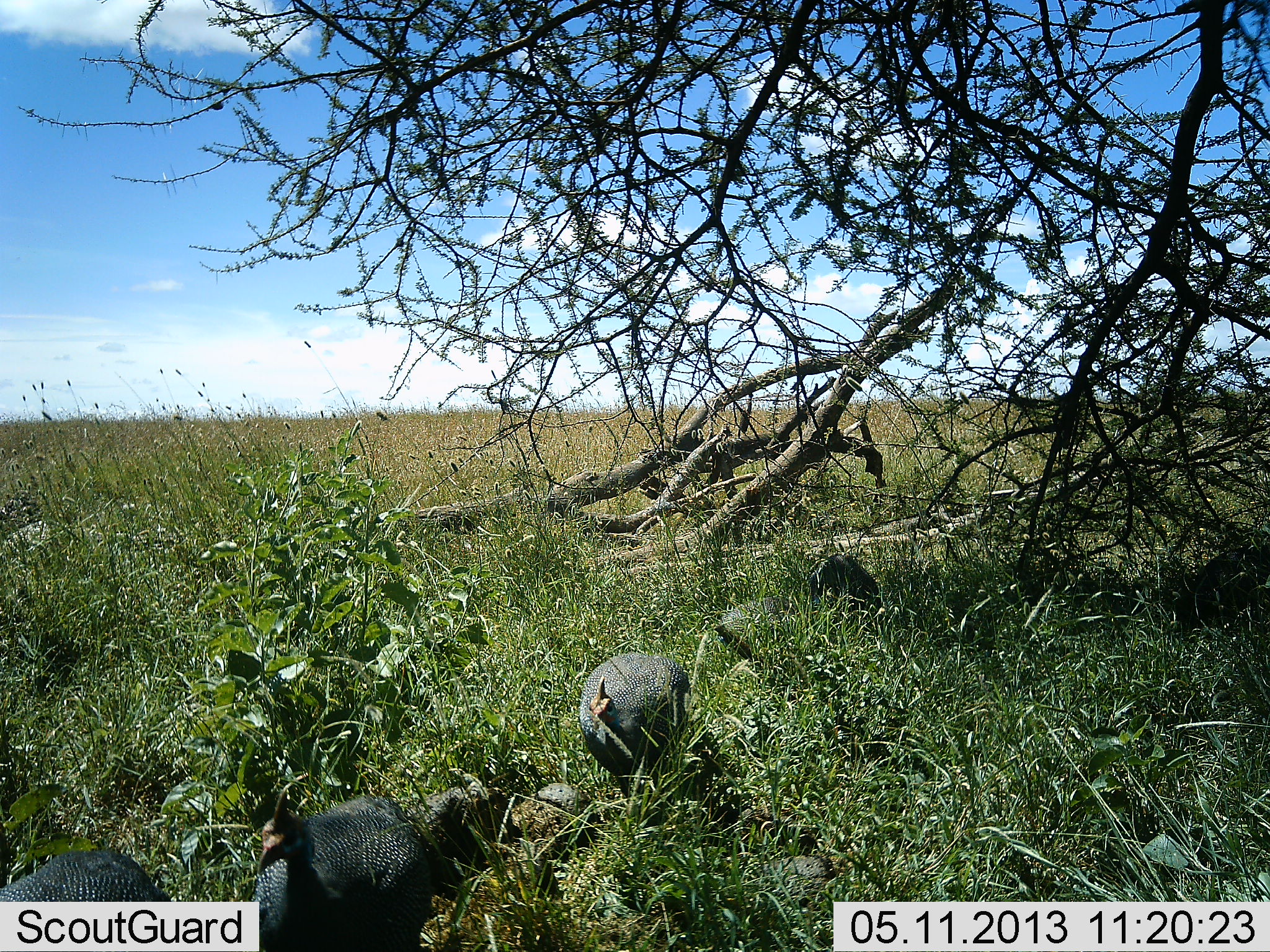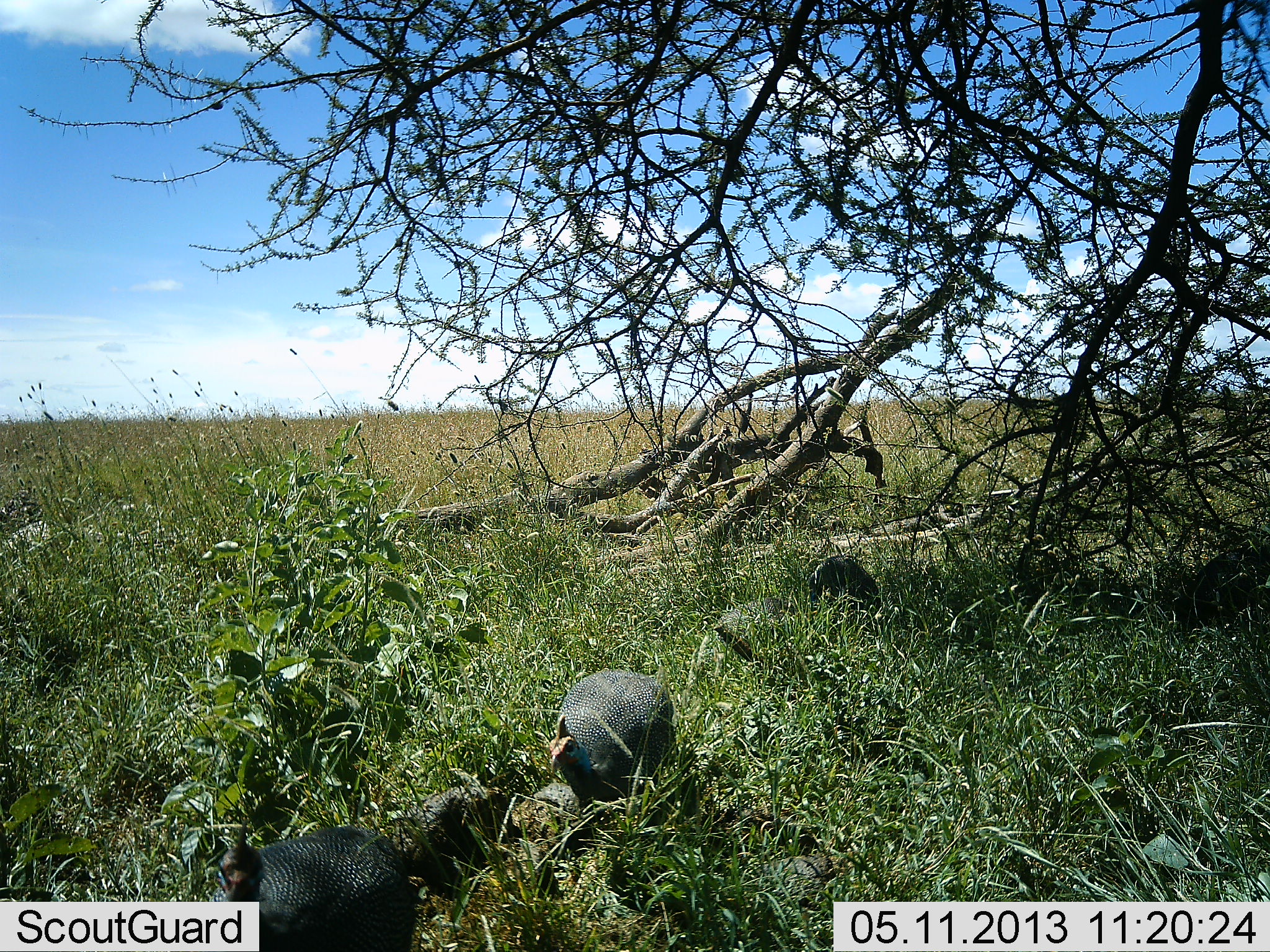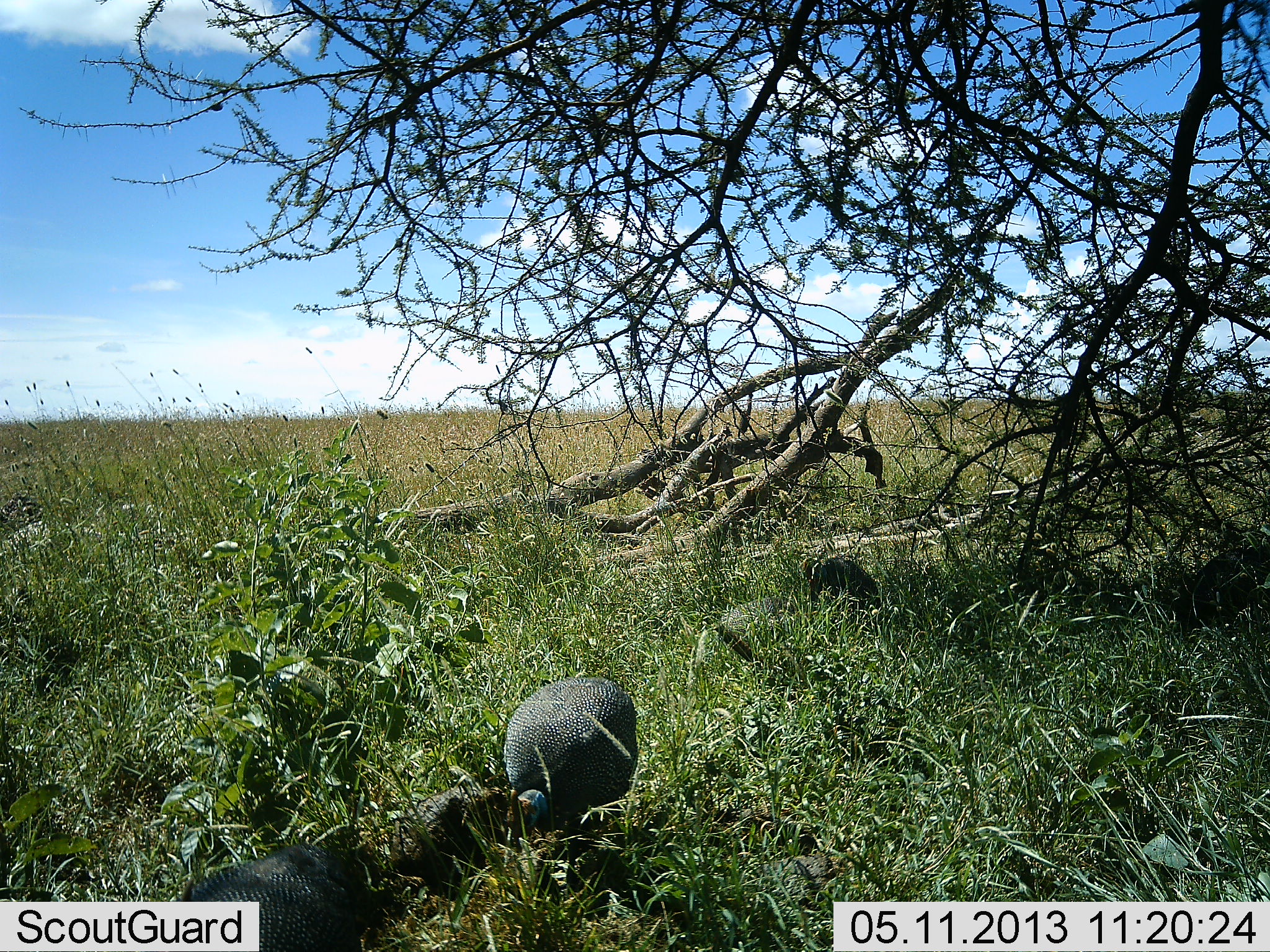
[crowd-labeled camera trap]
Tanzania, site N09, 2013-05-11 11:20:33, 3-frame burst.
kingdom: Animalia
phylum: Chordata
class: Aves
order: Galliformes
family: Numididae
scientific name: Numididae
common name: guinea fowl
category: guineafowl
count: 3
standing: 12%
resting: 0%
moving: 94%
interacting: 0%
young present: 0%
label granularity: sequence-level